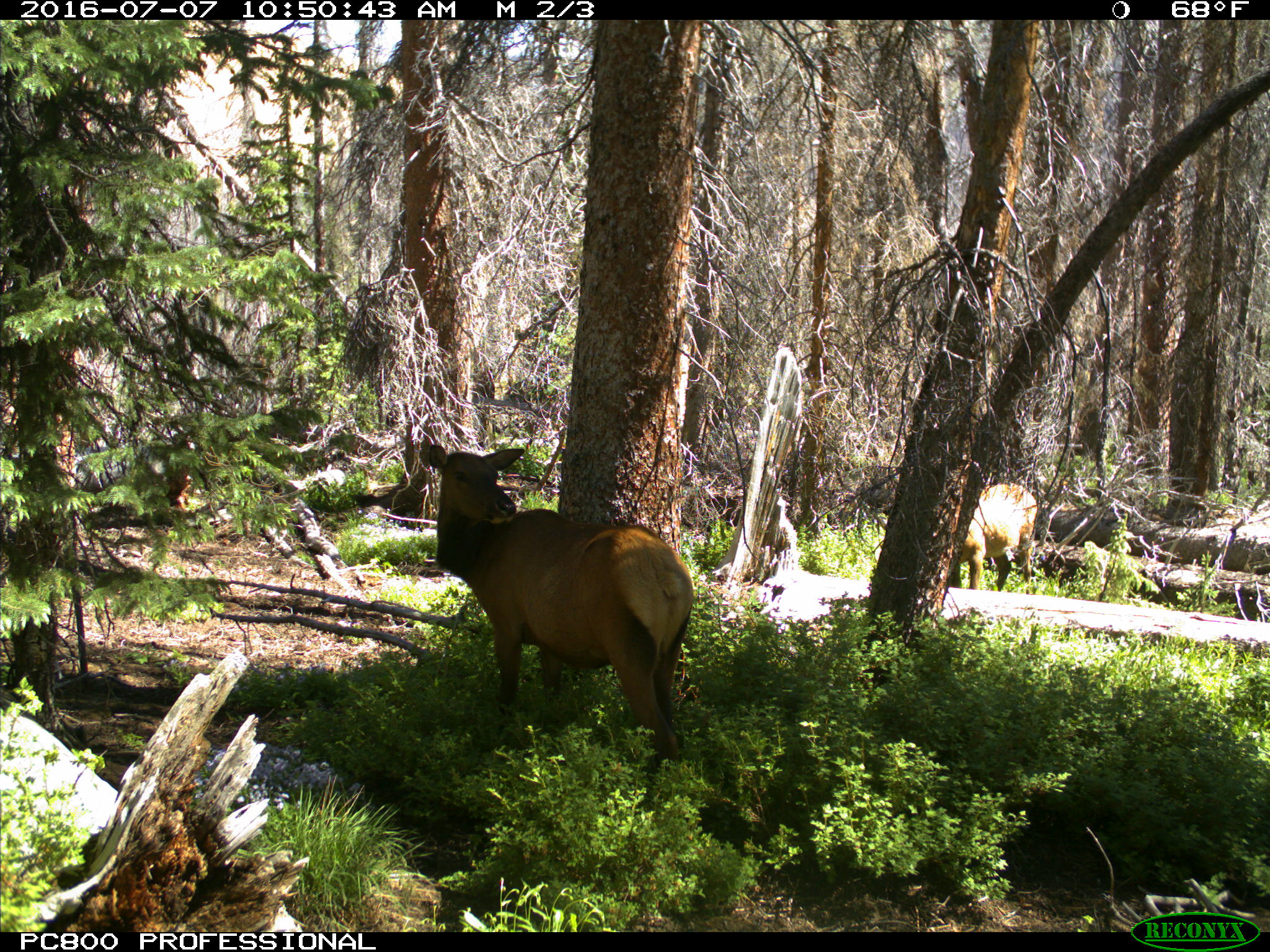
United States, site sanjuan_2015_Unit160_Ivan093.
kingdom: Animalia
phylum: Chordata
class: Mammalia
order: Artiodactyla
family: Cervidae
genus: Cervus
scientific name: Cervus elaphus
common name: red deer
Cervus elaphus (red deer).